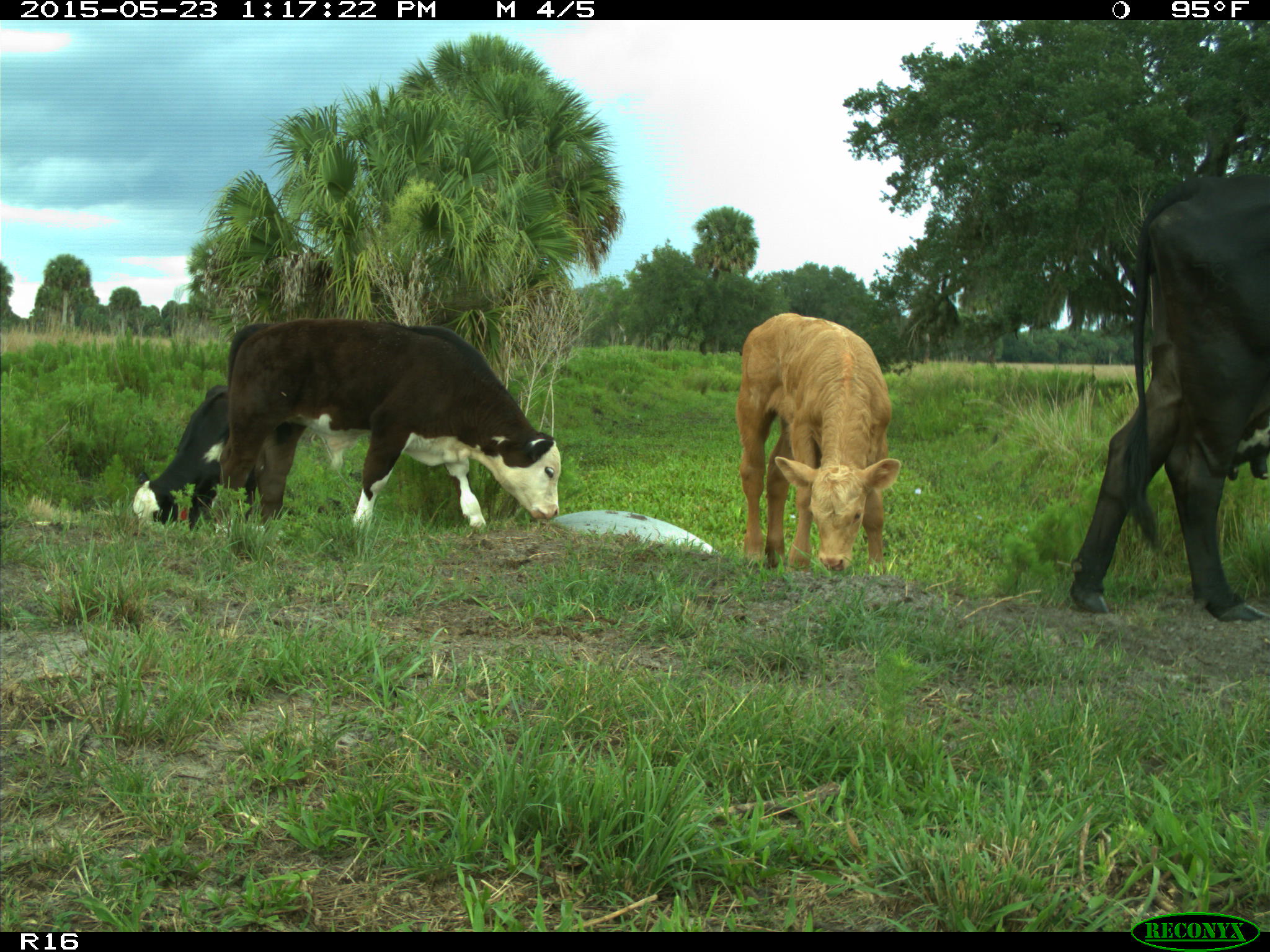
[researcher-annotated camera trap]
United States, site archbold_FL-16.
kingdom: Animalia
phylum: Chordata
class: Mammalia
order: Artiodactyla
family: Bovidae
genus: Bos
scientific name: Bos taurus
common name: domestic cow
Bos taurus (domestic cow).